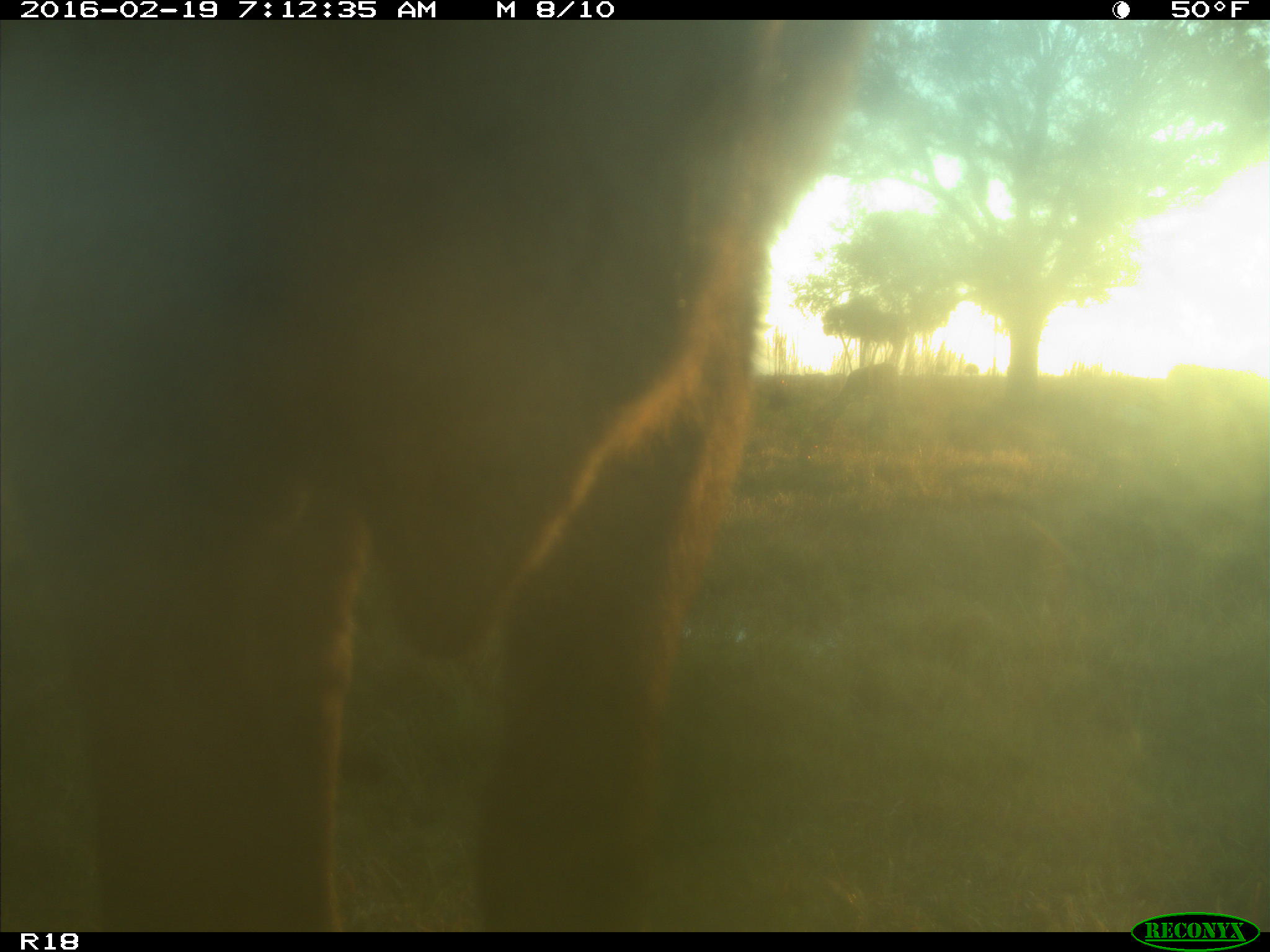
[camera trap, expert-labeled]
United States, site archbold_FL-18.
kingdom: Animalia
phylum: Chordata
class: Mammalia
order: Artiodactyla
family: Bovidae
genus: Bos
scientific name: Bos taurus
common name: domestic cow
Bos taurus (domestic cow).